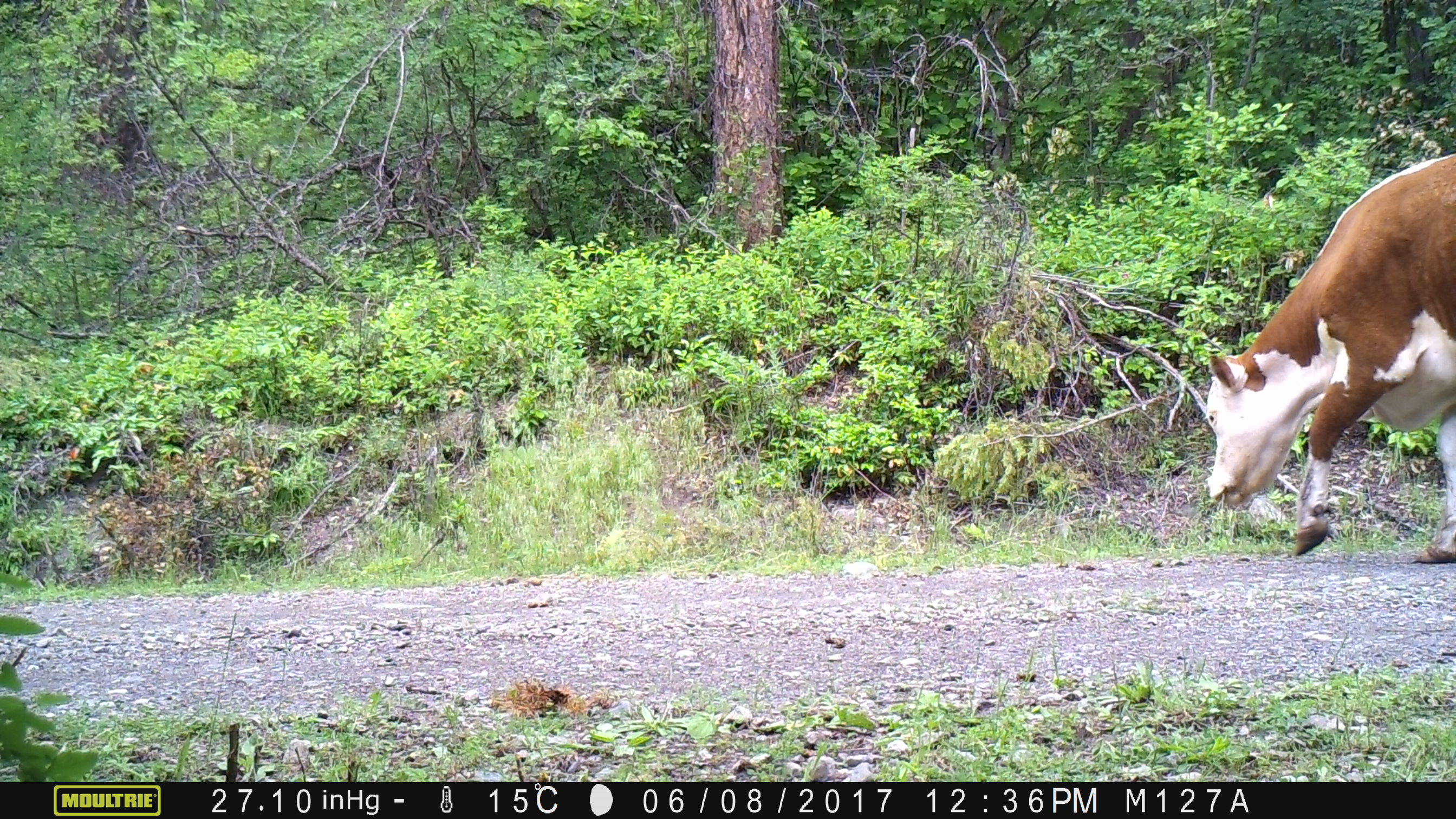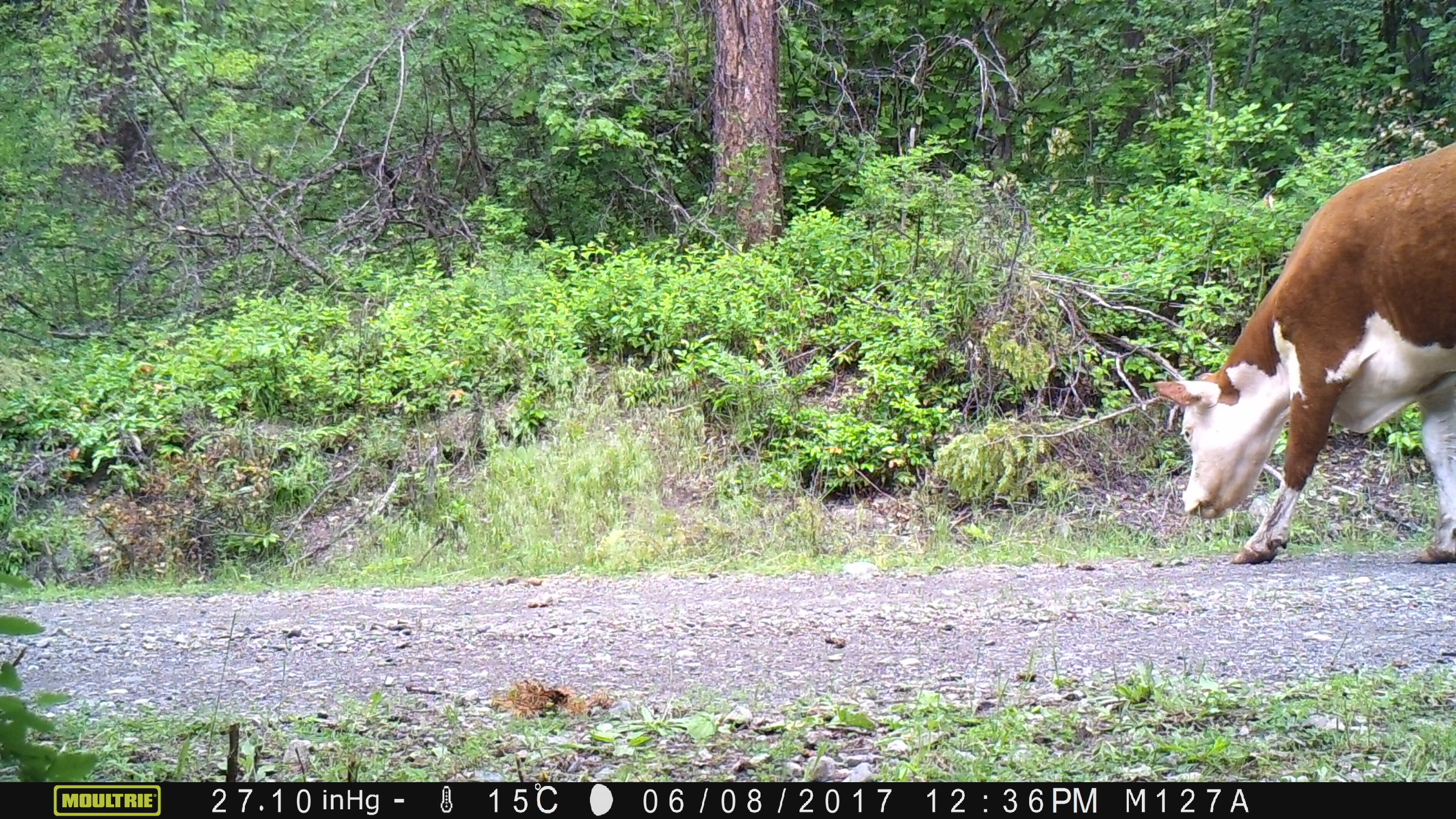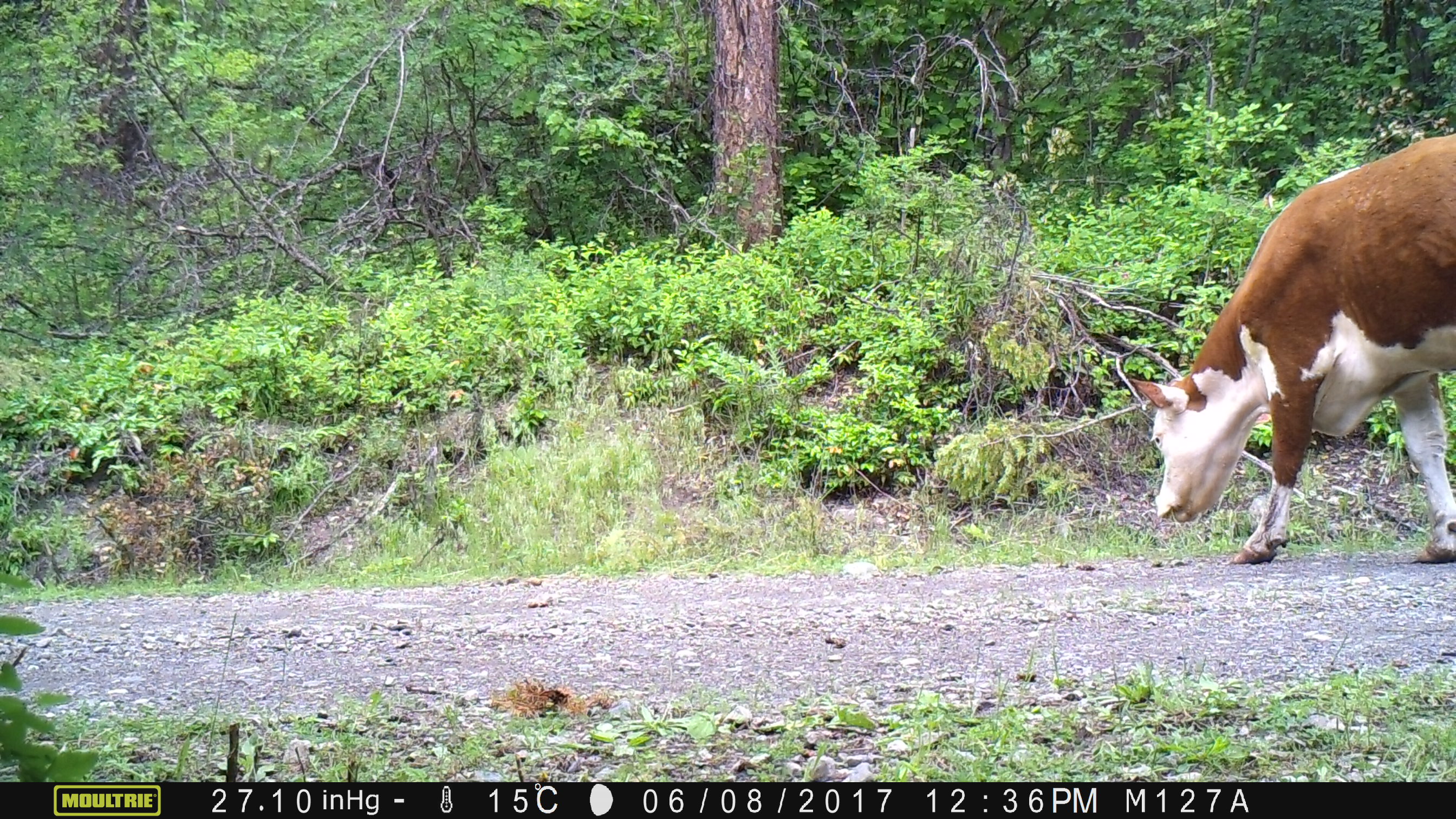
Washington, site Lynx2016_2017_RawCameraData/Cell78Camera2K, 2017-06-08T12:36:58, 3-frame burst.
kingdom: Animalia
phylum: Chordata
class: Mammalia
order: Artiodactyla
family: Bovidae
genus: Bos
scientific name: Bos taurus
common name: domestic cattle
Domestic cattle (Bos taurus). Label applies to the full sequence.